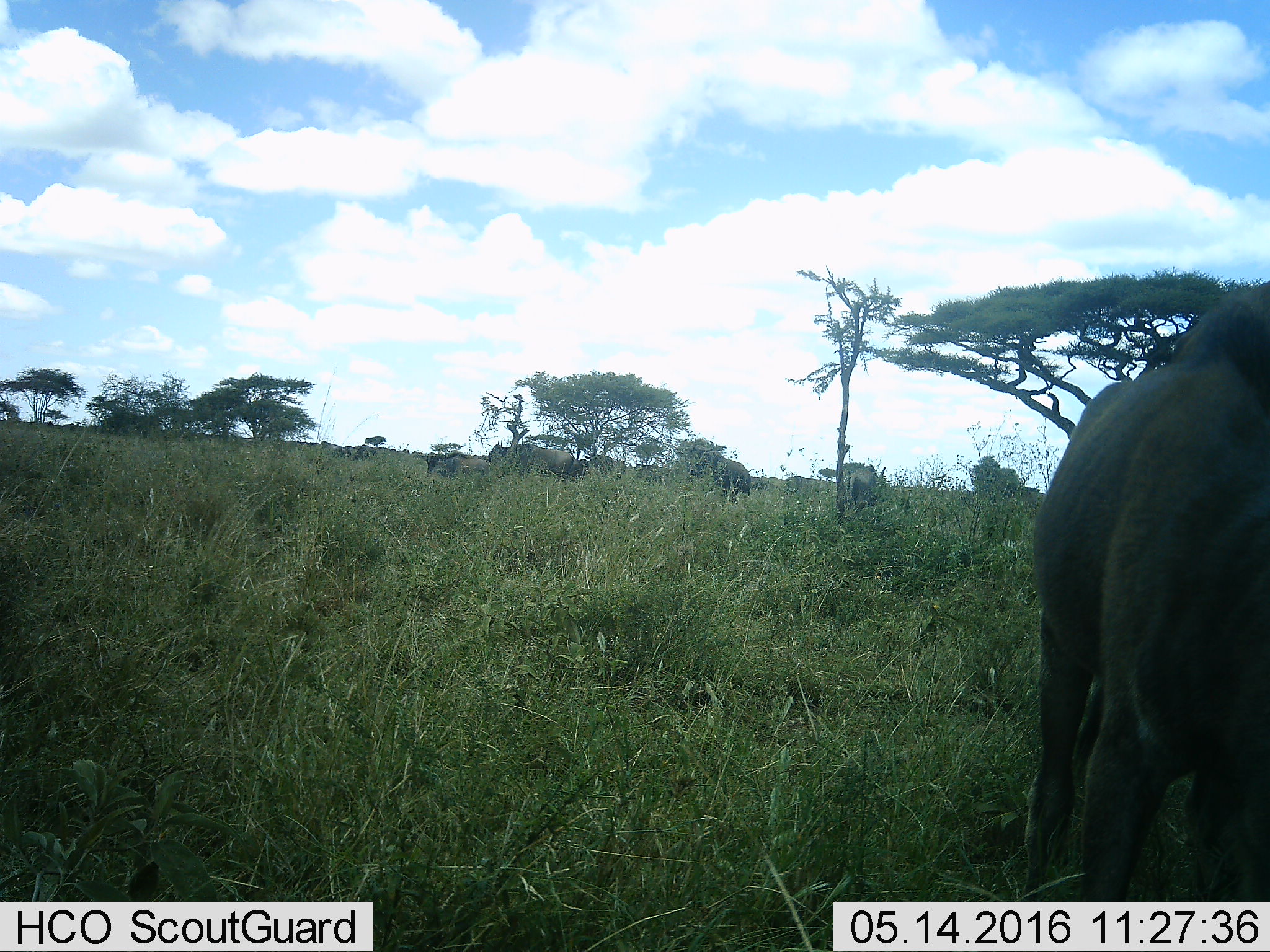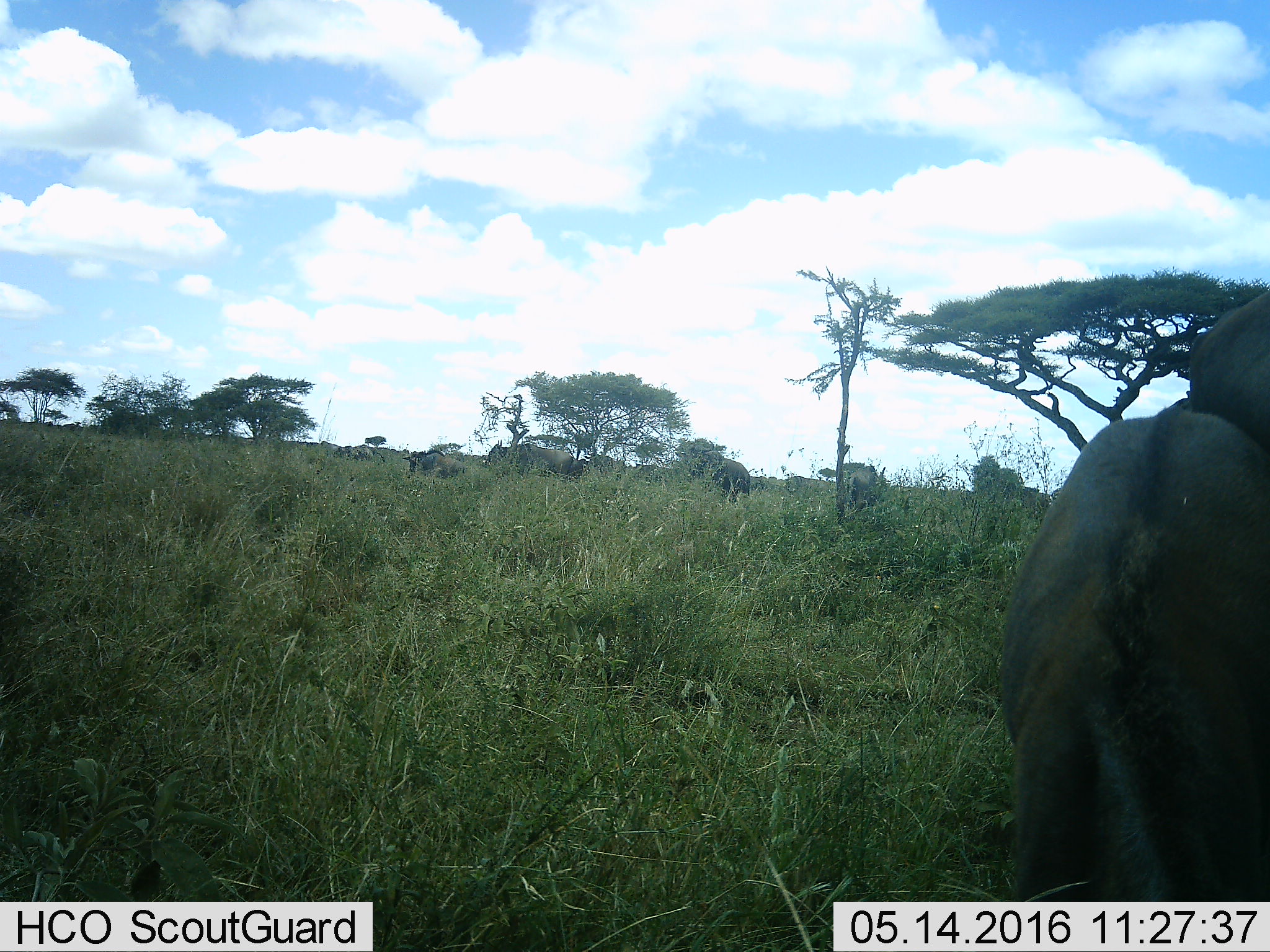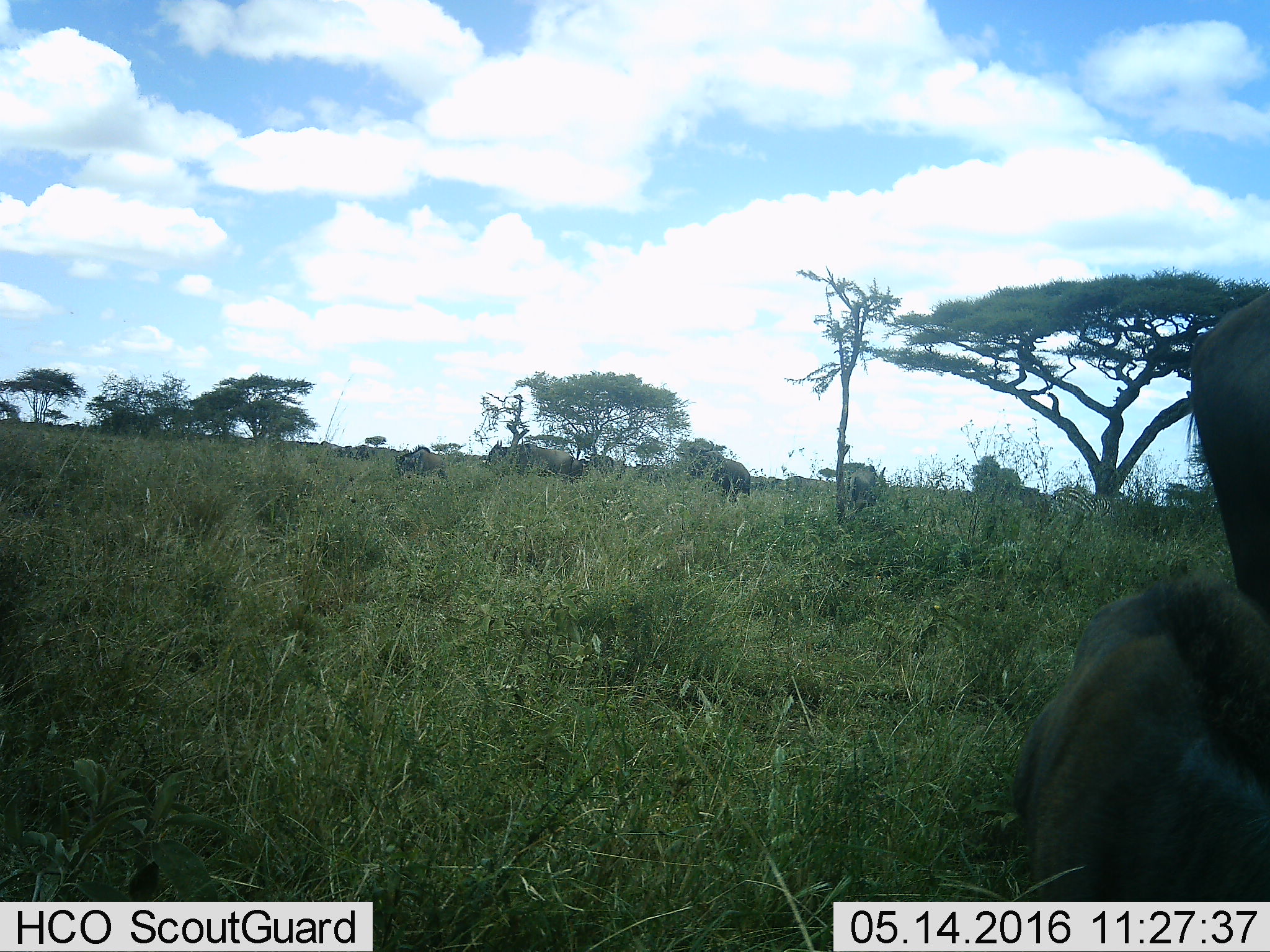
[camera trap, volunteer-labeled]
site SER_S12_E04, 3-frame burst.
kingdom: Animalia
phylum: Chordata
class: Mammalia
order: Artiodactyla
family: Bovidae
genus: Connochaetes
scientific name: Connochaetes taurinus taurinus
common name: blue wildebeest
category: wildebeestblue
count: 9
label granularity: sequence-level